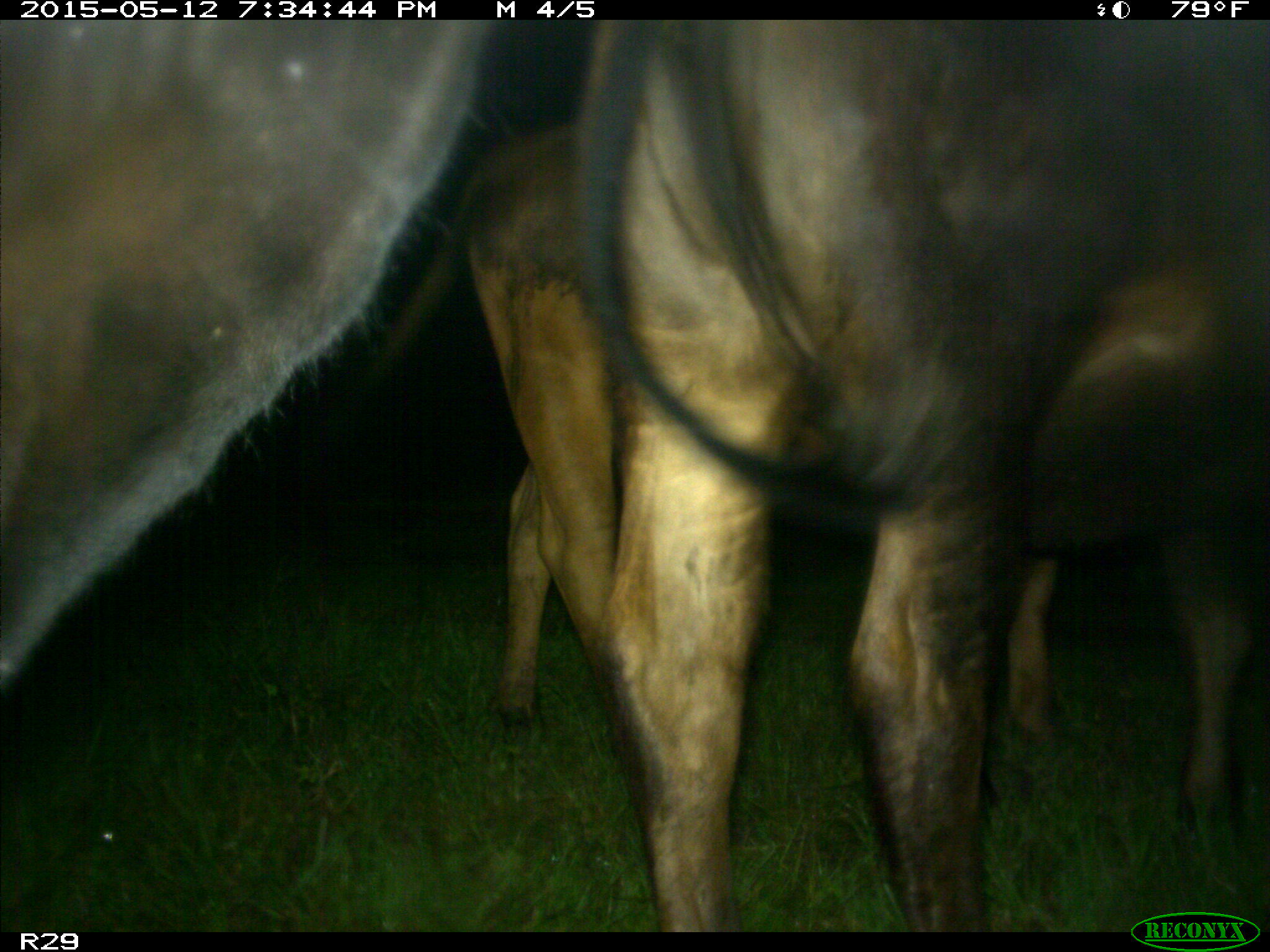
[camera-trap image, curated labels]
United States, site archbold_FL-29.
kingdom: Animalia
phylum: Chordata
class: Mammalia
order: Artiodactyla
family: Bovidae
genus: Bos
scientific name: Bos taurus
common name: domestic cow